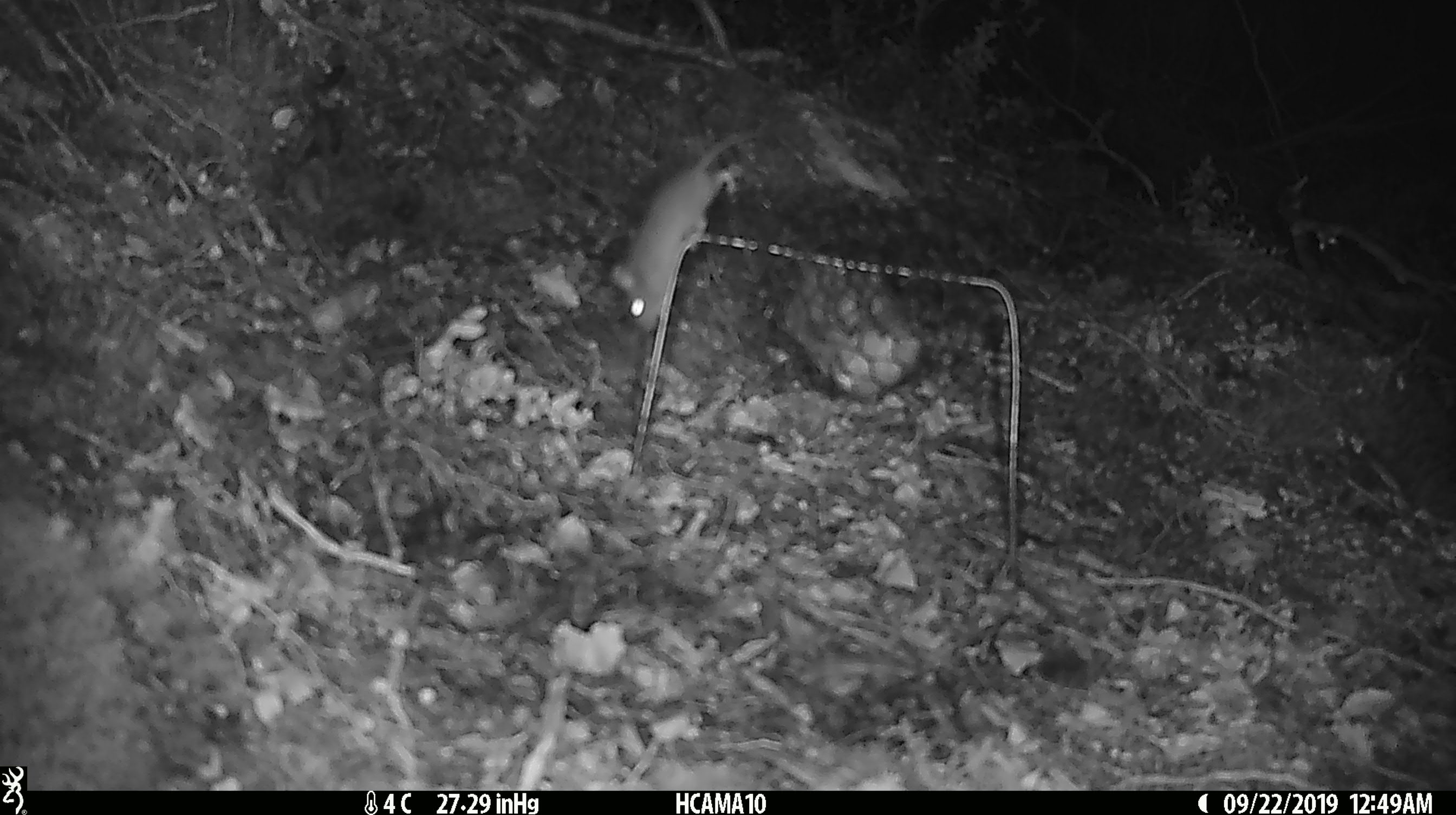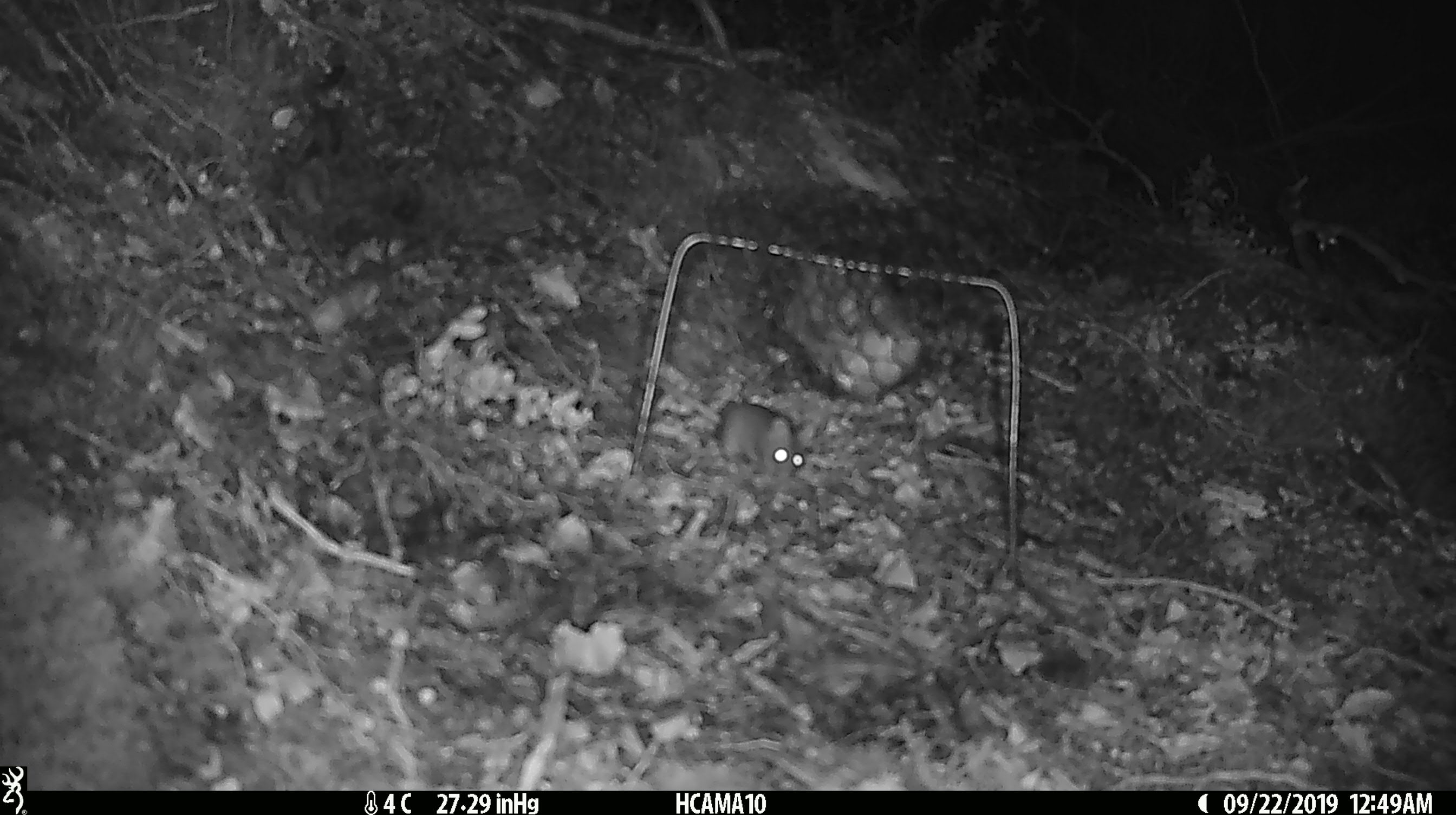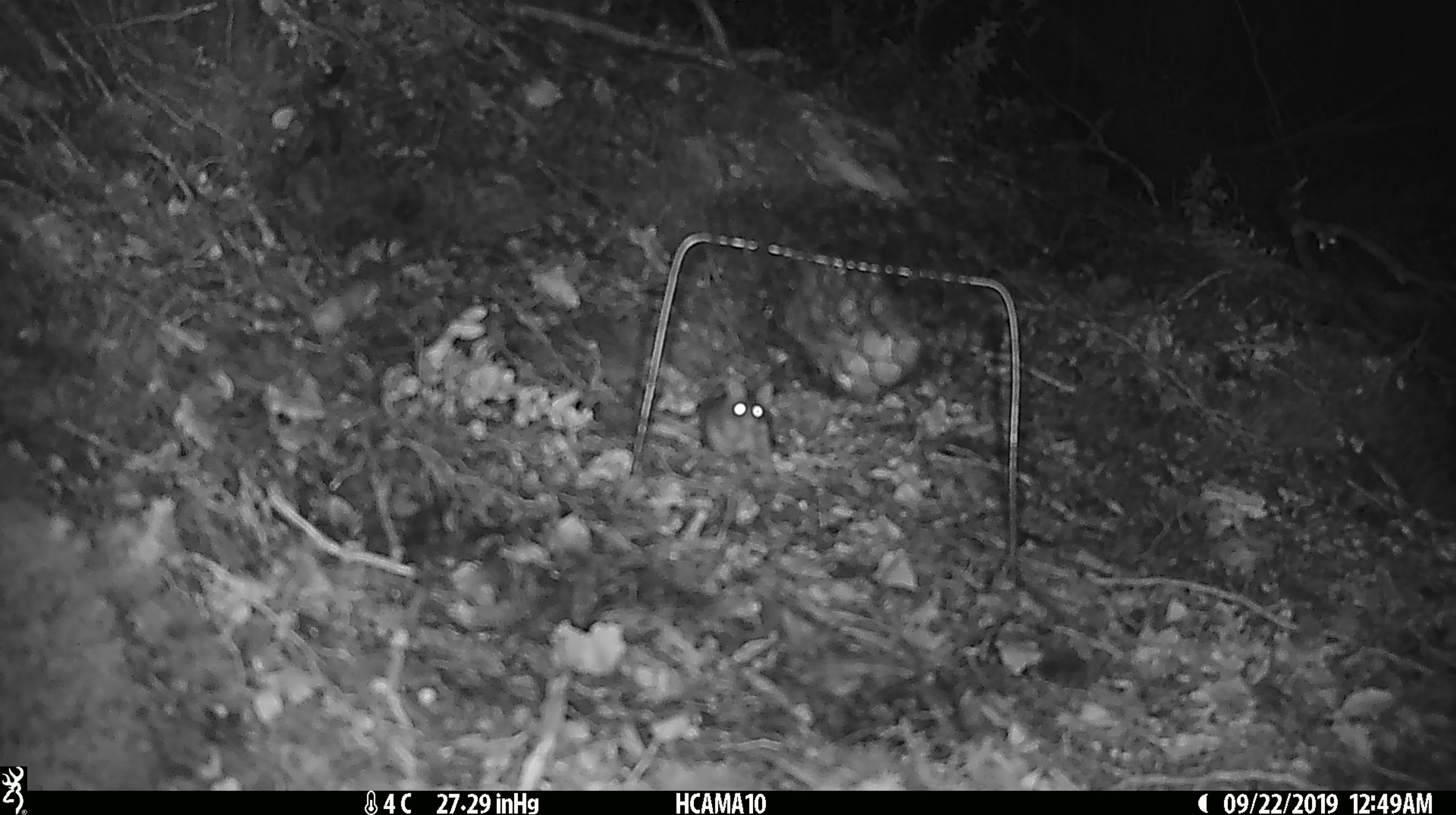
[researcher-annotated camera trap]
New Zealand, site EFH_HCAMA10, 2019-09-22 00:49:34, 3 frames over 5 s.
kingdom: Animalia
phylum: Chordata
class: Mammalia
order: Rodentia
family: Muridae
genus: Mus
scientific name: Mus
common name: mouse